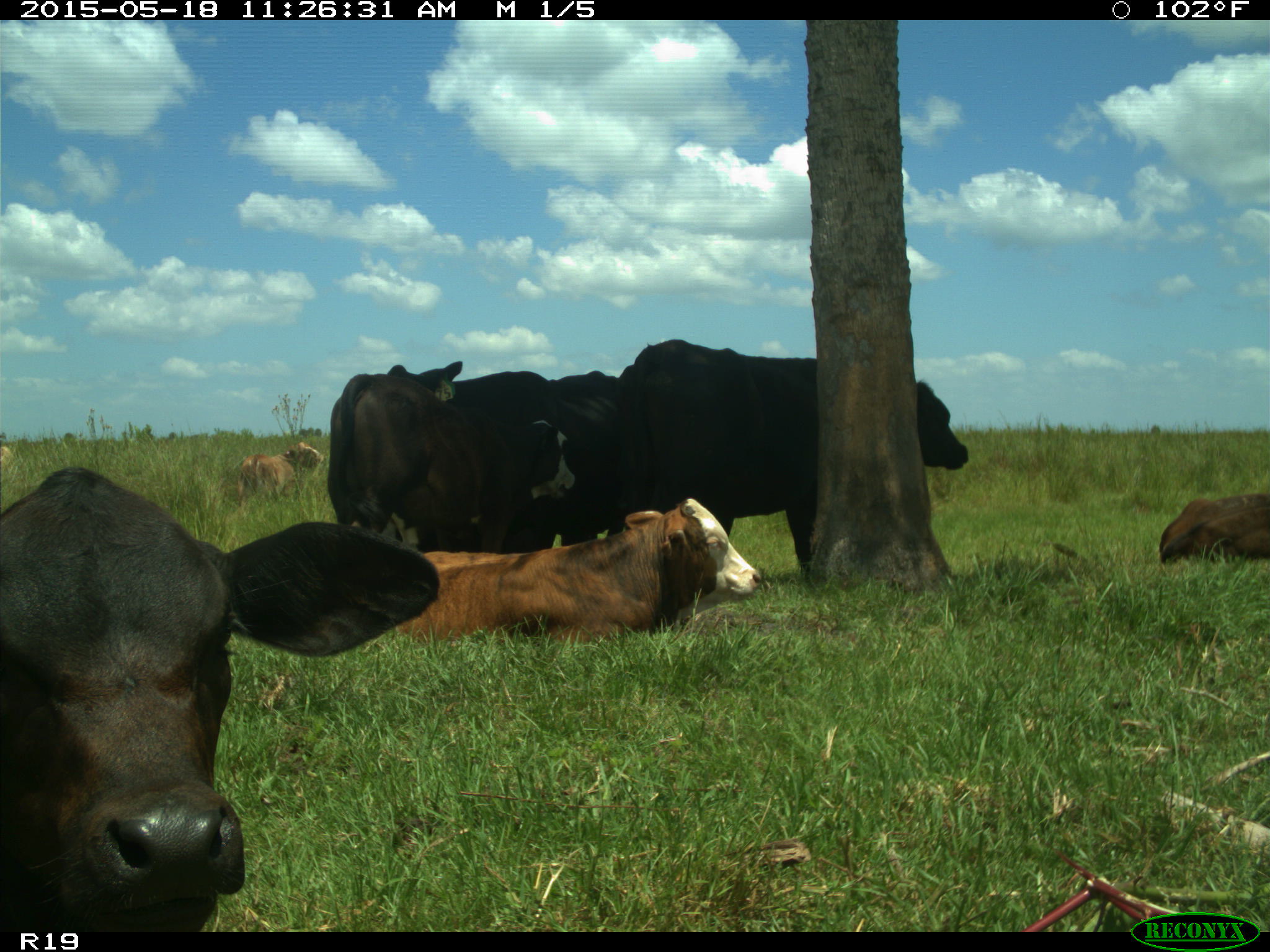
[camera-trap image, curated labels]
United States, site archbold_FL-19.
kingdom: Animalia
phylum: Chordata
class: Mammalia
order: Artiodactyla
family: Bovidae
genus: Bos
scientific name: Bos taurus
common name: domestic cow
Bos taurus (domestic cow).